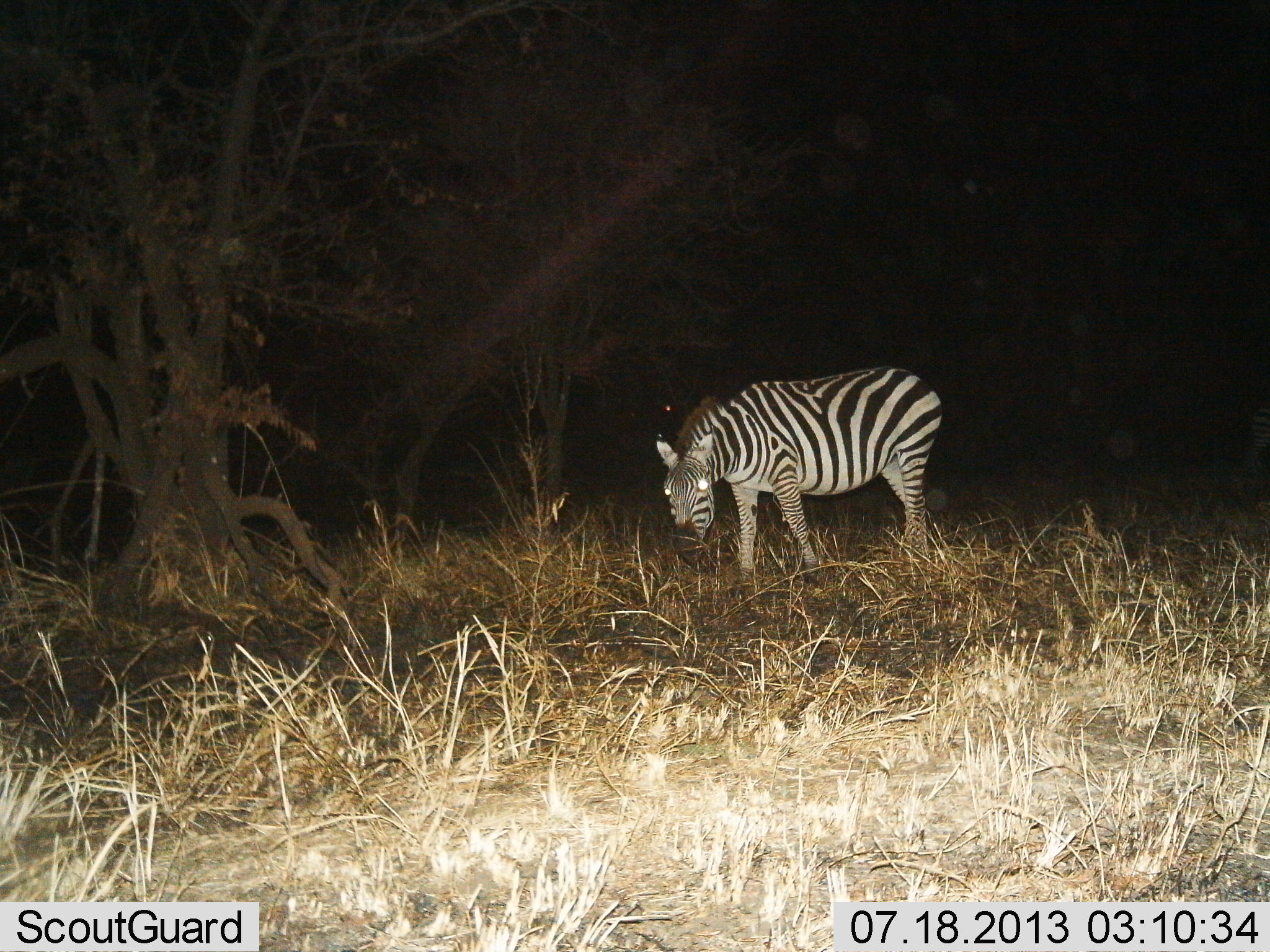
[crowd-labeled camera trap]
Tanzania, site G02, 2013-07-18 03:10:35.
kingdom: Animalia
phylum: Chordata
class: Mammalia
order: Perissodactyla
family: Equidae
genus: Equus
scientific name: Equus quagga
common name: plains zebra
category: zebra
Zebra (plains zebra) (Equus quagga), count 1. Behavior (volunteer vote fractions): standing 47%, resting 0%, moving 3%, interacting 0%. Young present (vote fraction): 0%. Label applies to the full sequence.